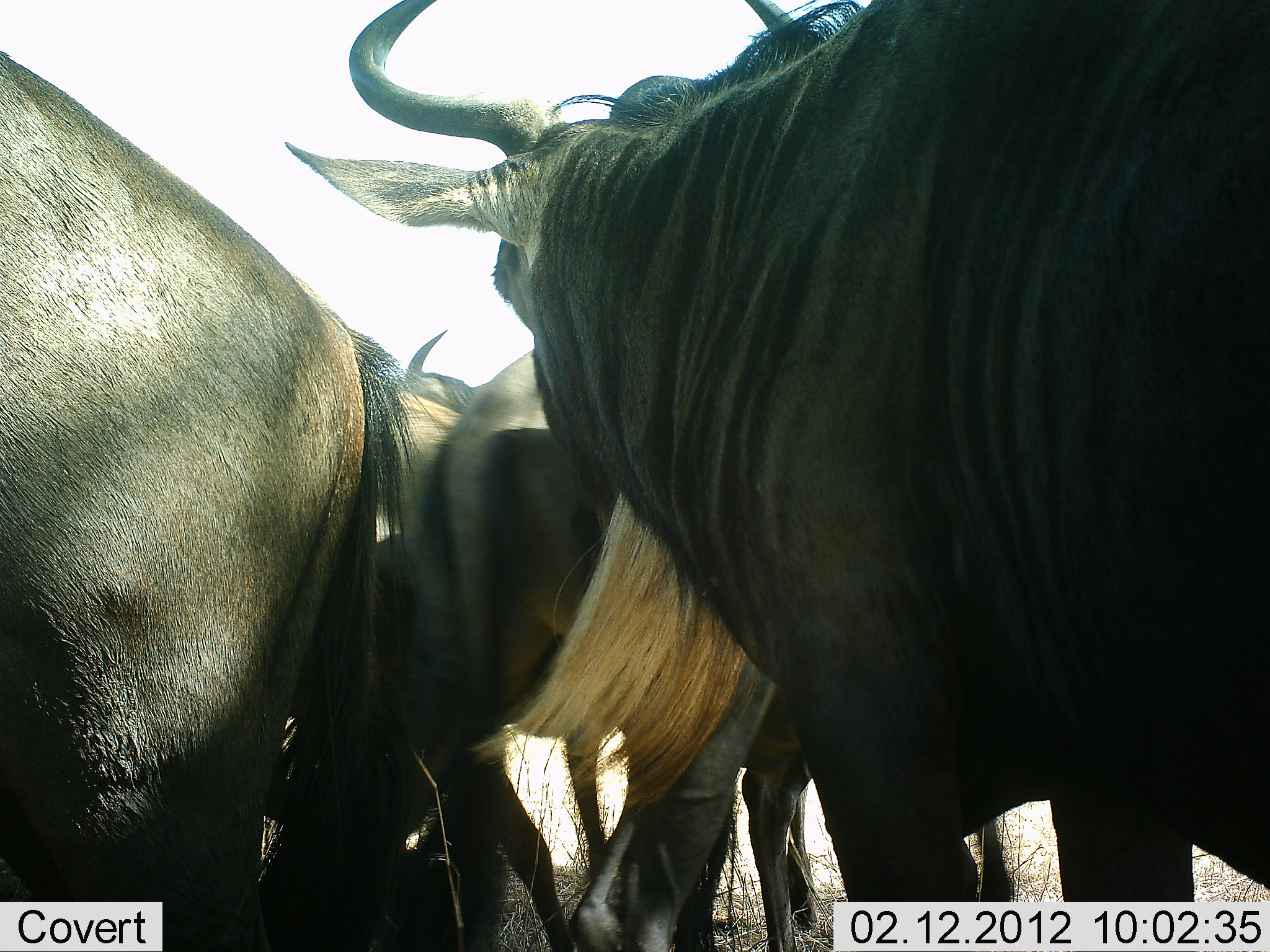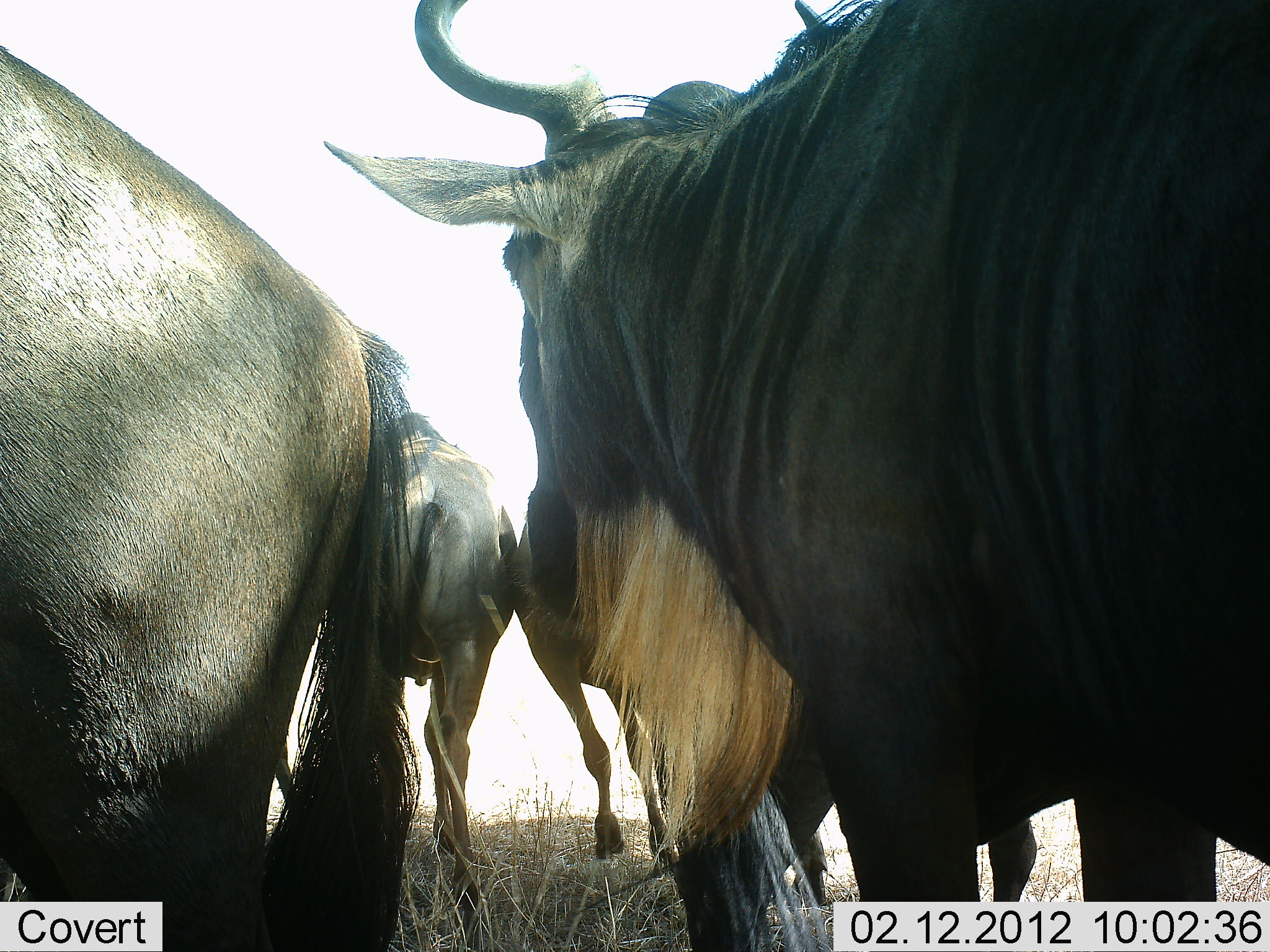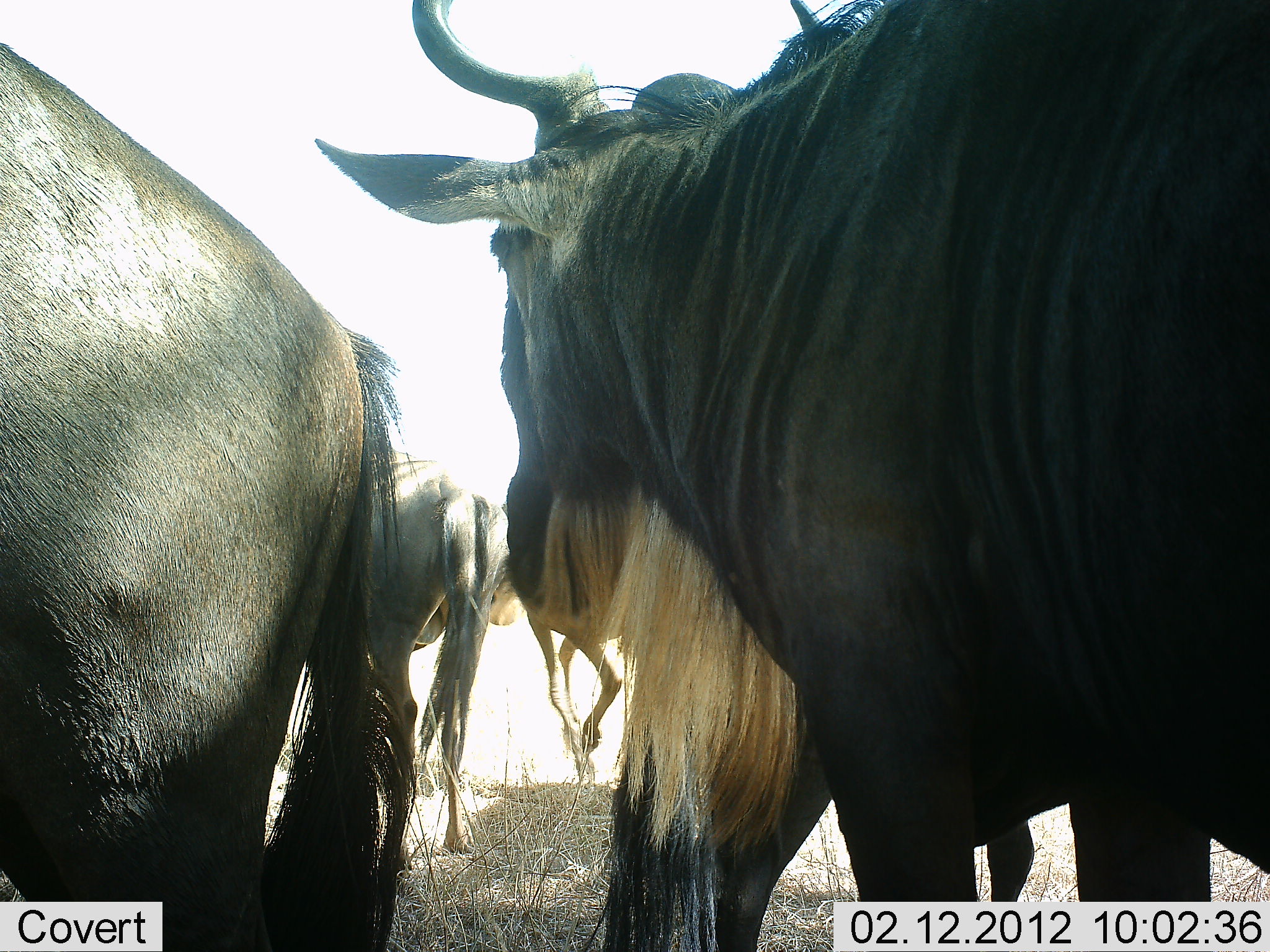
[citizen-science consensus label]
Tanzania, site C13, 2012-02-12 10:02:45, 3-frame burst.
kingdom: Animalia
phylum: Chordata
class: Mammalia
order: Artiodactyla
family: Bovidae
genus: Connochaetes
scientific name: Connochaetes taurinus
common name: blue wildebeest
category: wildebeest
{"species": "wildebeest (blue wildebeest) (Connochaetes taurinus)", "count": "4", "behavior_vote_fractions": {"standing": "91%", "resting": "0%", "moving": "46%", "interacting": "14%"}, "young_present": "0%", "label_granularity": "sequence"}